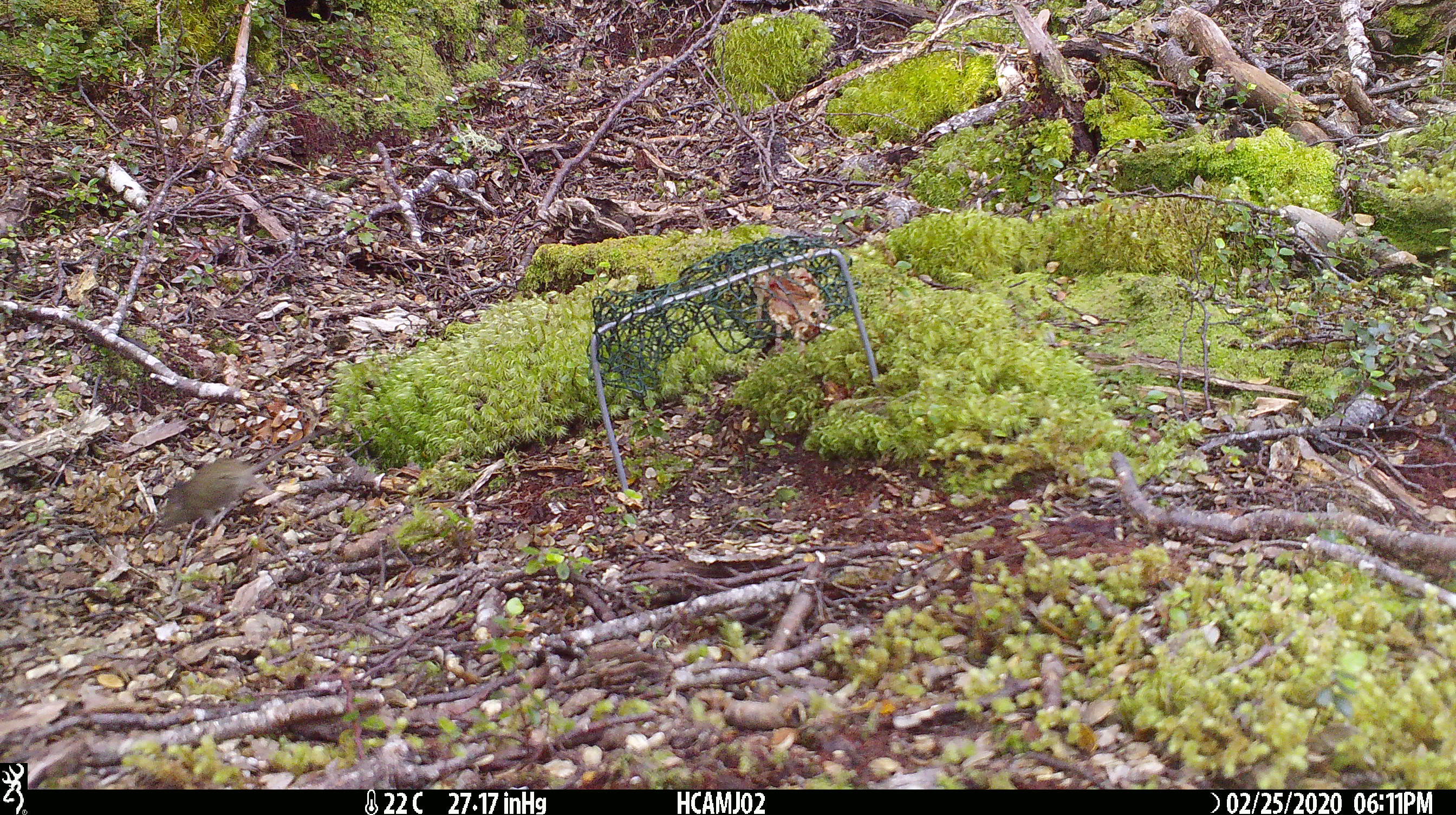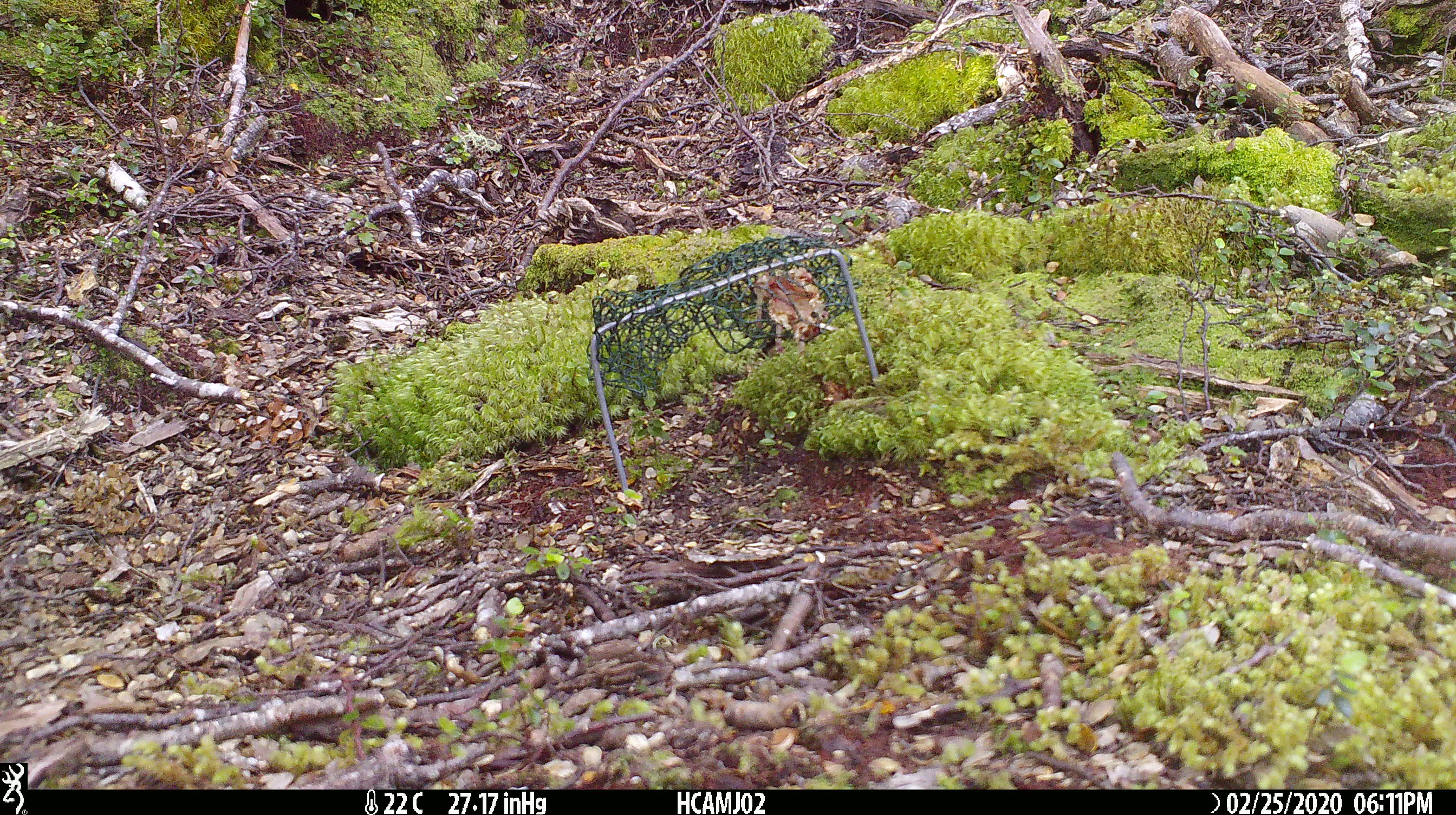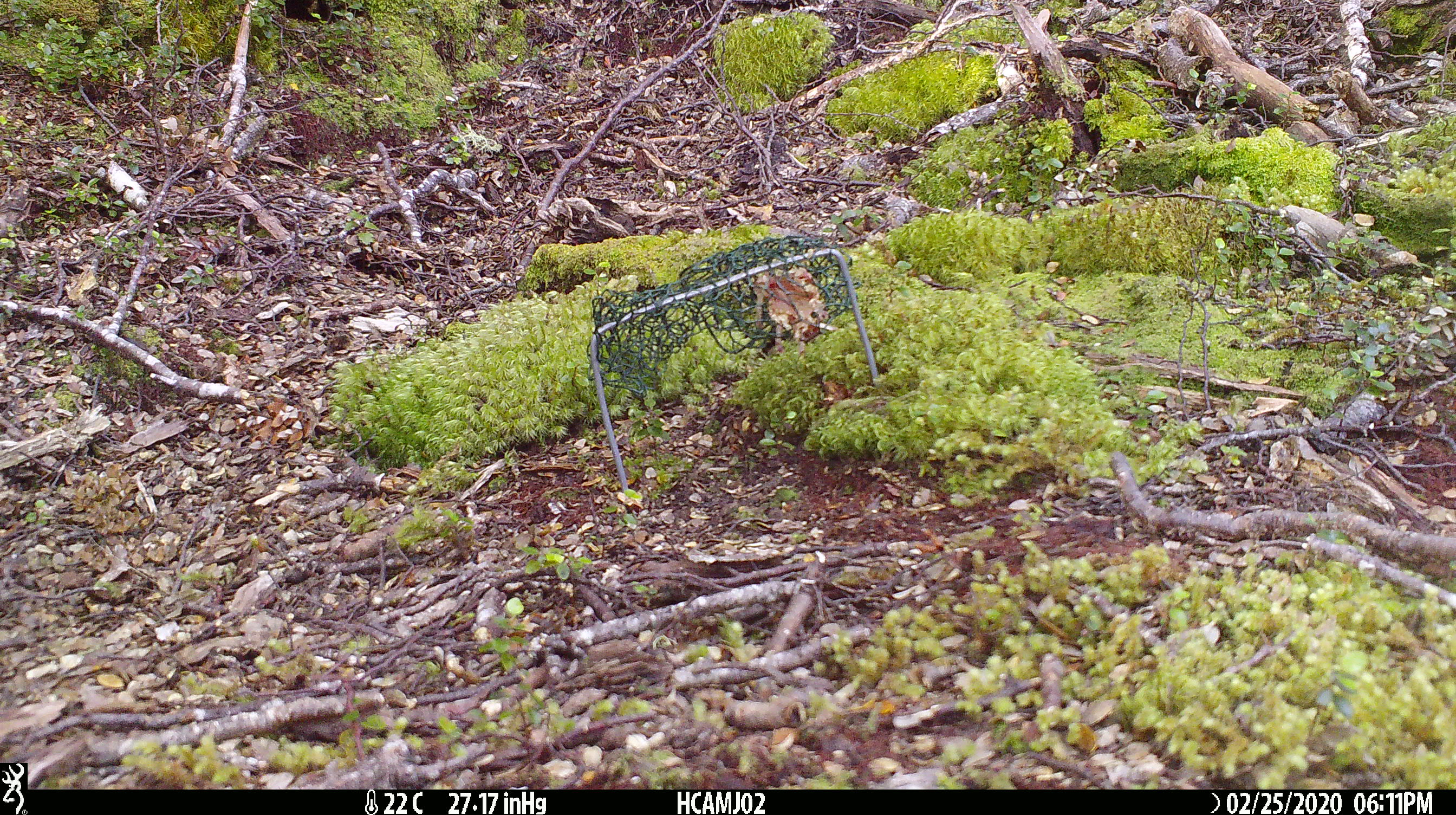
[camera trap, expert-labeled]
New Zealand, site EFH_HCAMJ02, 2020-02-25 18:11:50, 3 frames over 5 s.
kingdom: Animalia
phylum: Chordata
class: Mammalia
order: Rodentia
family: Muridae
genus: Mus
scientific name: Mus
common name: mouse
Mouse (Mus).